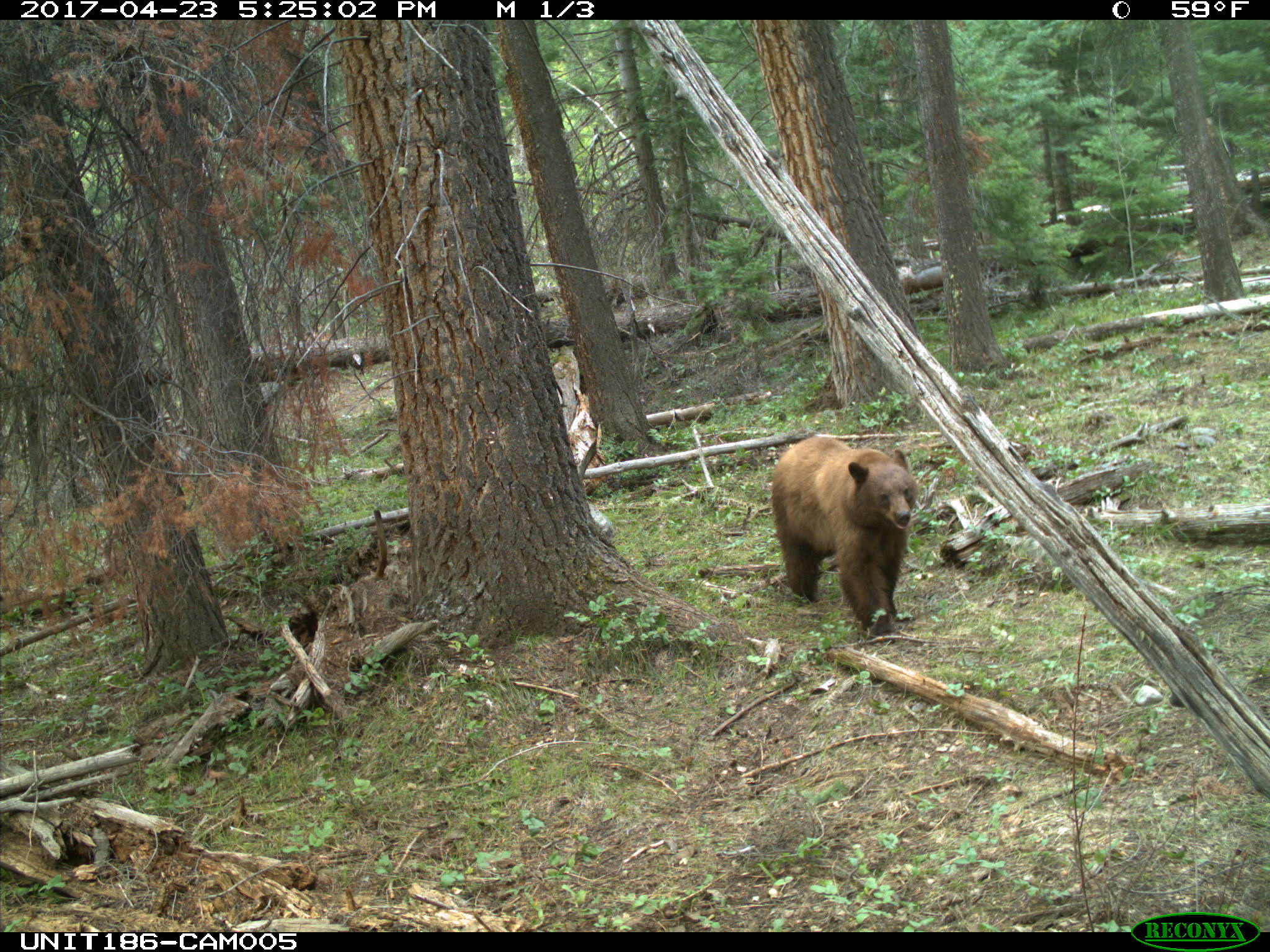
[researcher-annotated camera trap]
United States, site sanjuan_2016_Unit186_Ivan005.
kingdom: Animalia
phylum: Chordata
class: Mammalia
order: Carnivora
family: Ursidae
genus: Ursus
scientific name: Ursus americanus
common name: american black bear